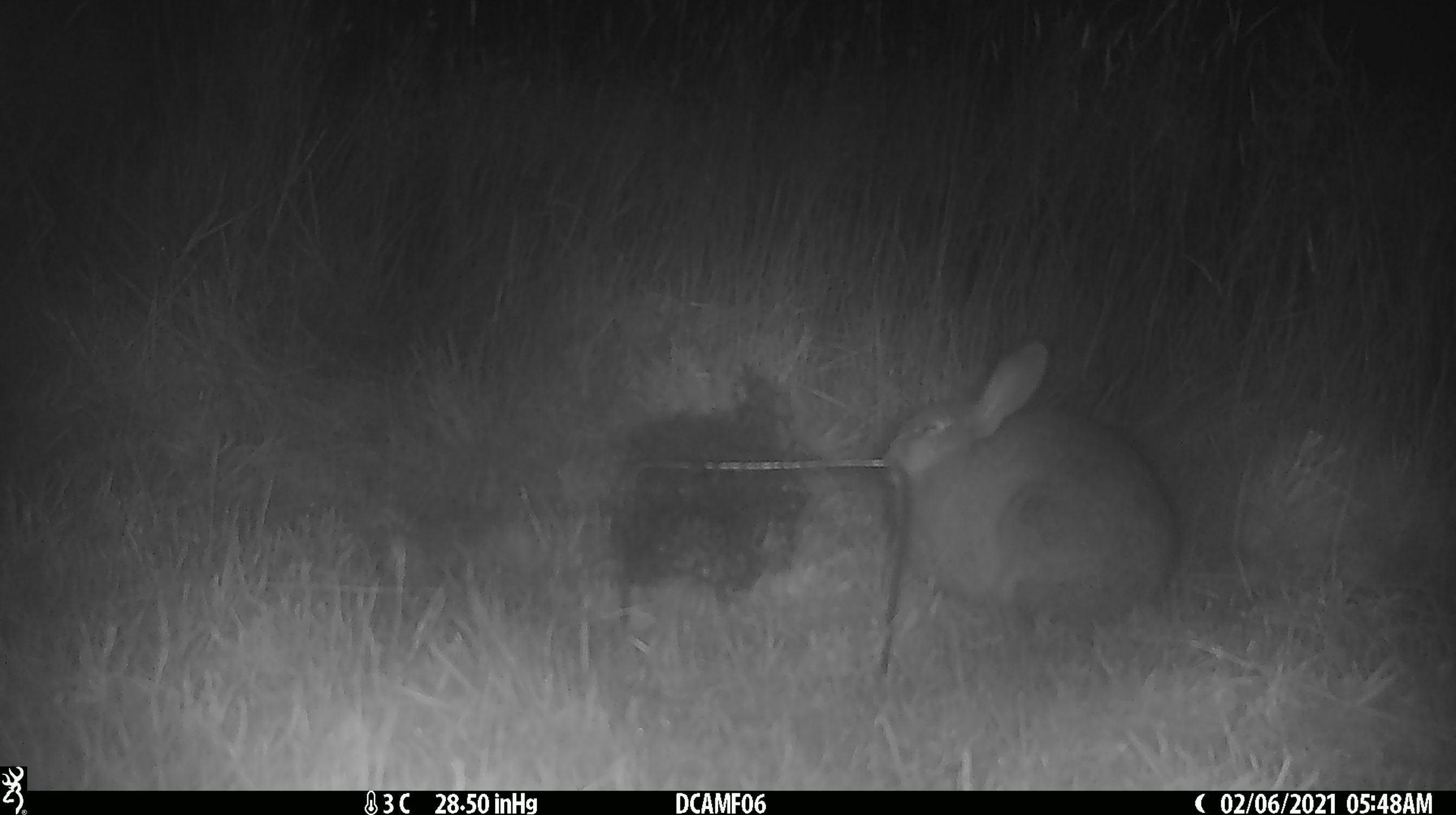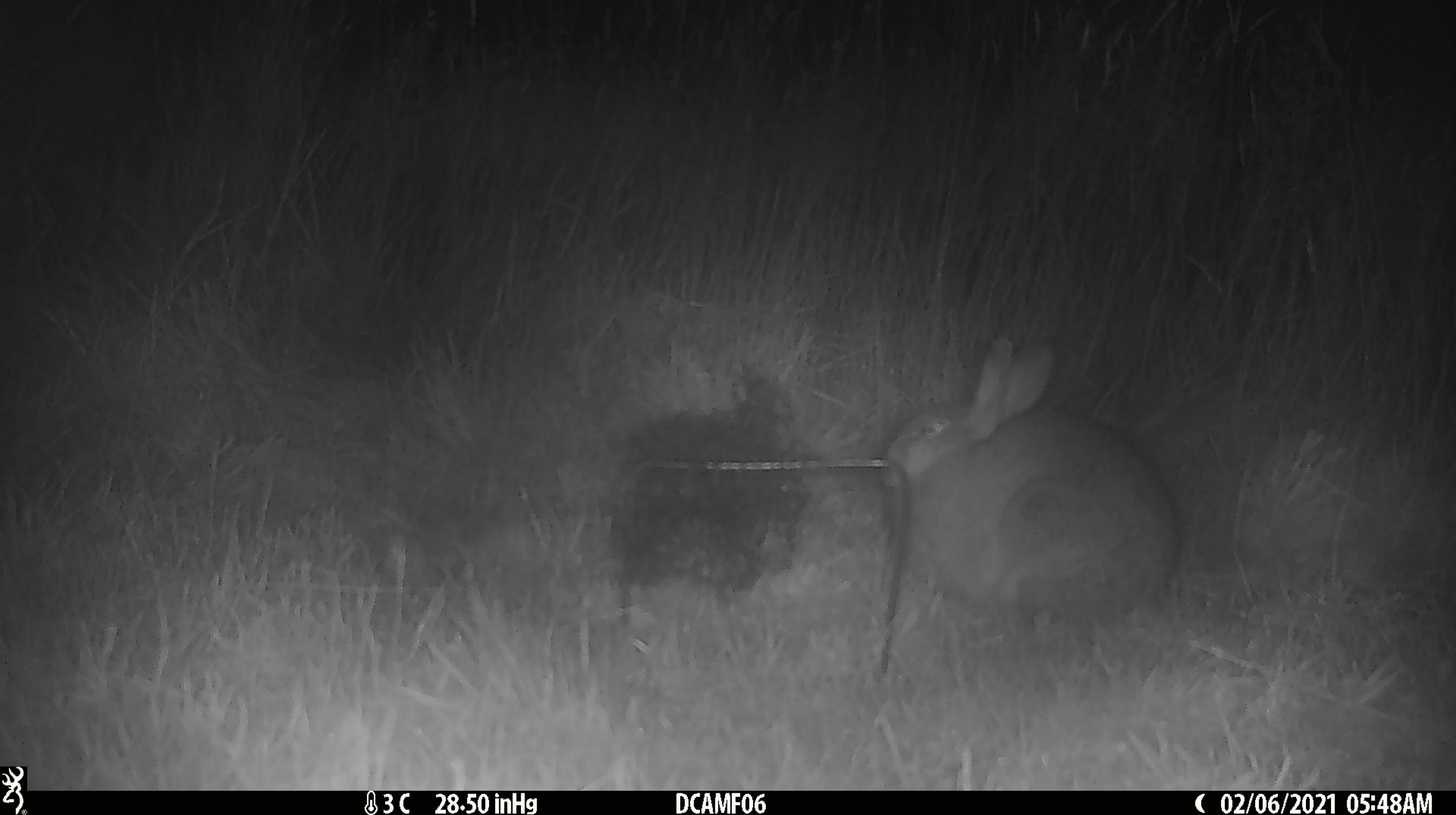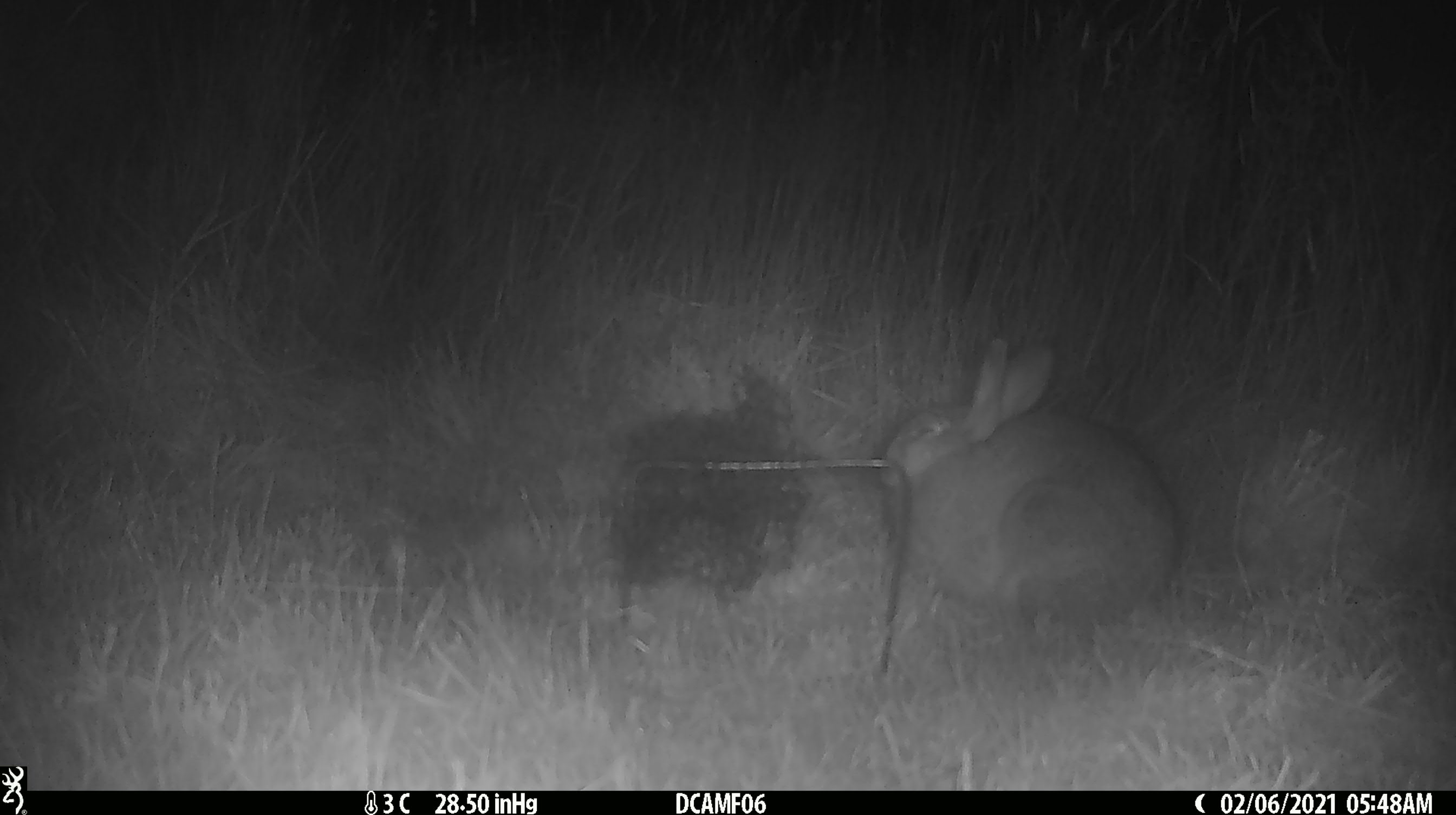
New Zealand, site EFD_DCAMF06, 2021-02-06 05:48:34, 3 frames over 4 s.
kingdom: Animalia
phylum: Chordata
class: Mammalia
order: Lagomorpha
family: Leporidae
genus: Oryctolagus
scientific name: Oryctolagus cuniculus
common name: european rabbit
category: rabbit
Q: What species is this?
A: Rabbit (european rabbit) (Oryctolagus cuniculus).